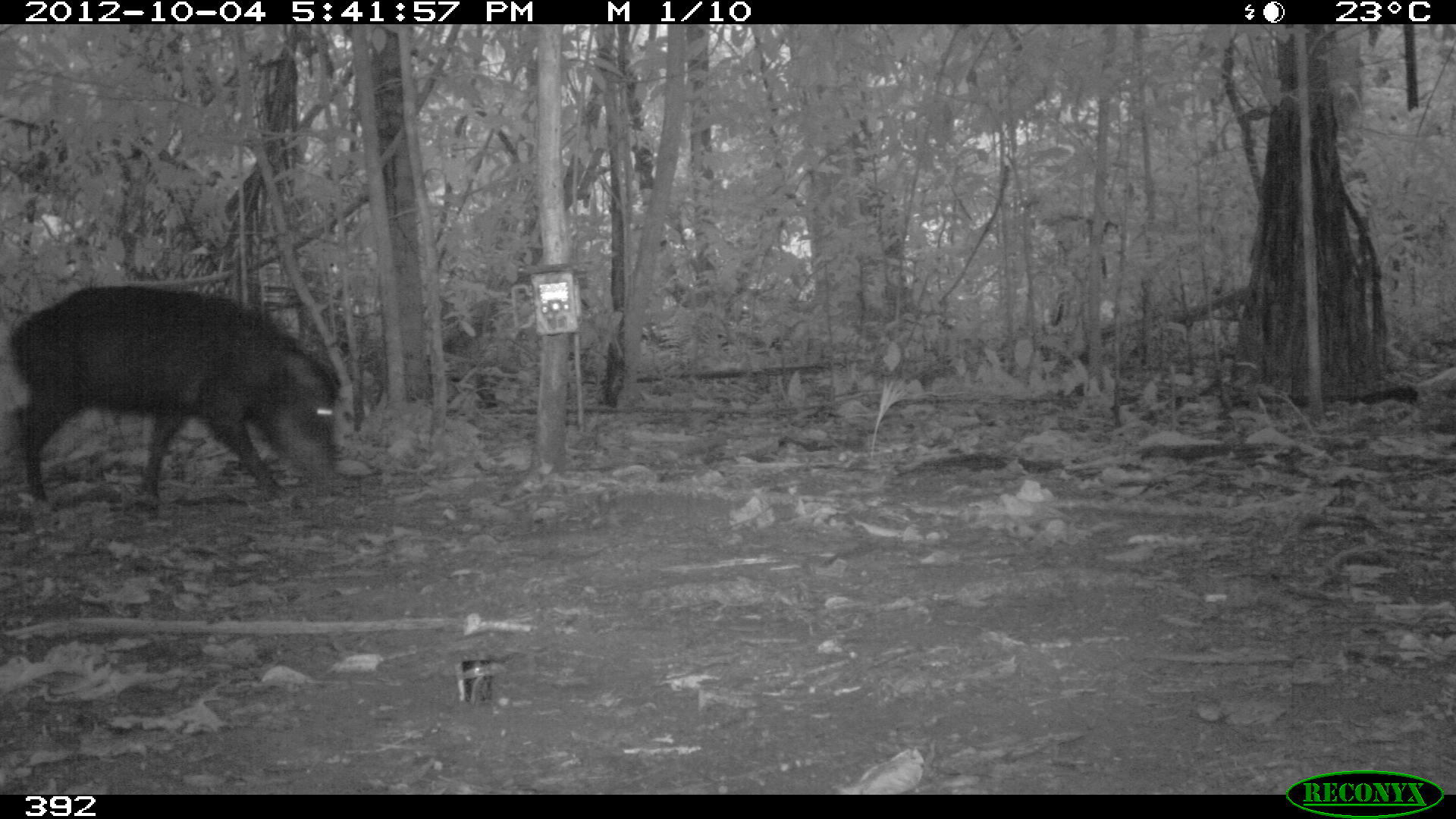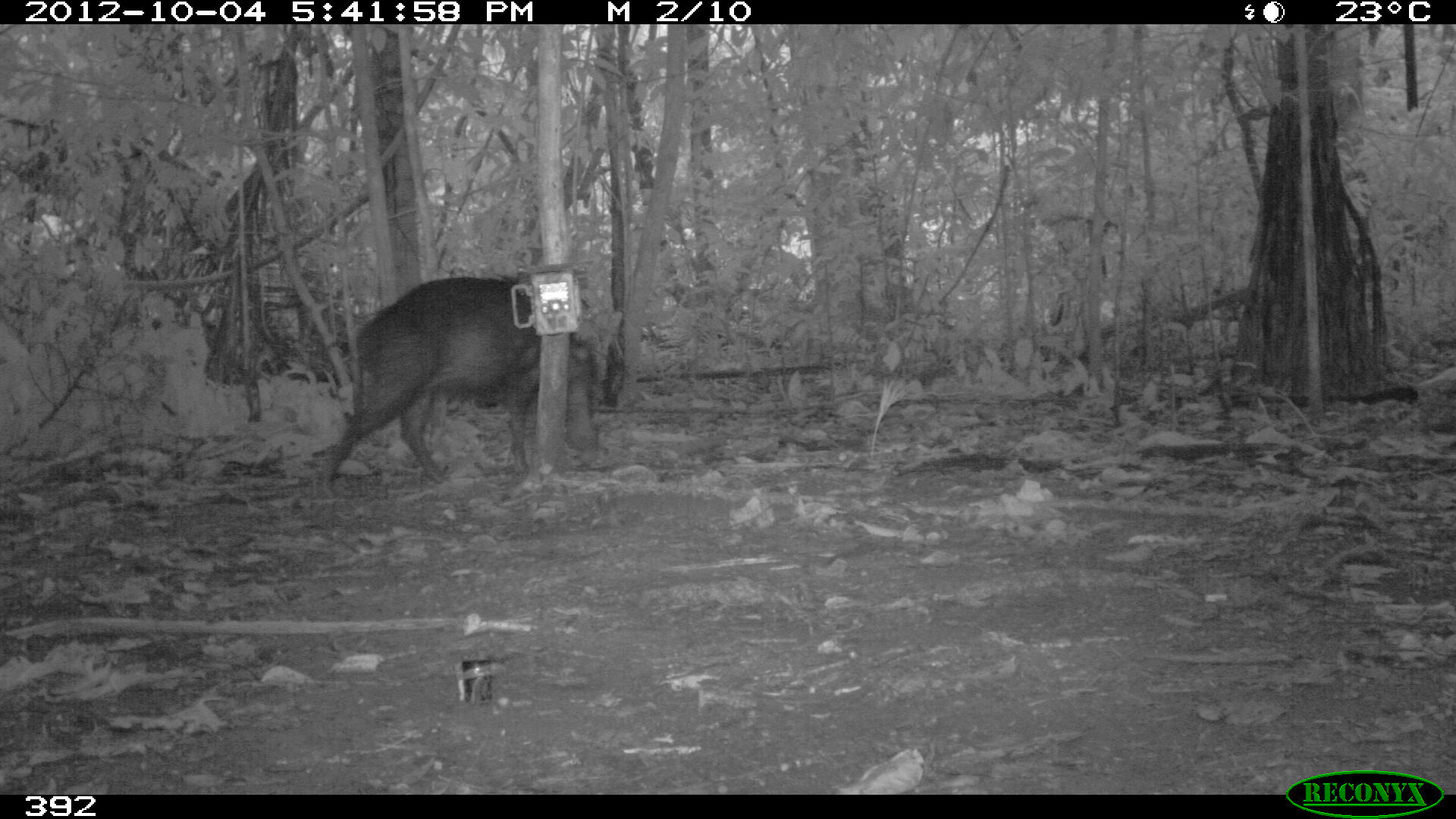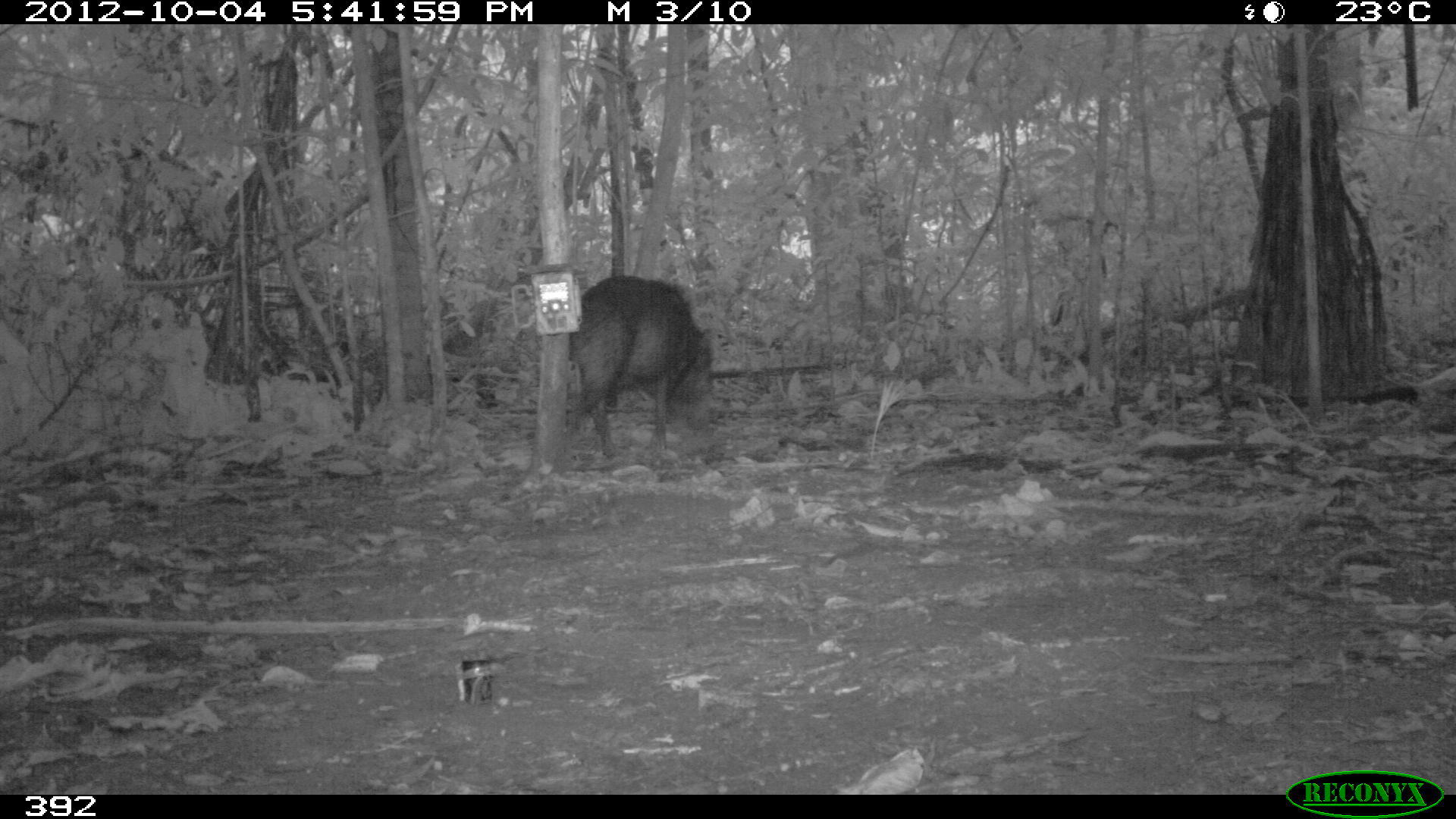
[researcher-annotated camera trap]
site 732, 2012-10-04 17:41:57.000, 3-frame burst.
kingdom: Animalia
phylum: Chordata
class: Mammalia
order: Artiodactyla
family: Tayassuidae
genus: Tayassu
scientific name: Tayassu pecari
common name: white-lipped peccary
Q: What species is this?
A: Tayassu pecari (white-lipped peccary).